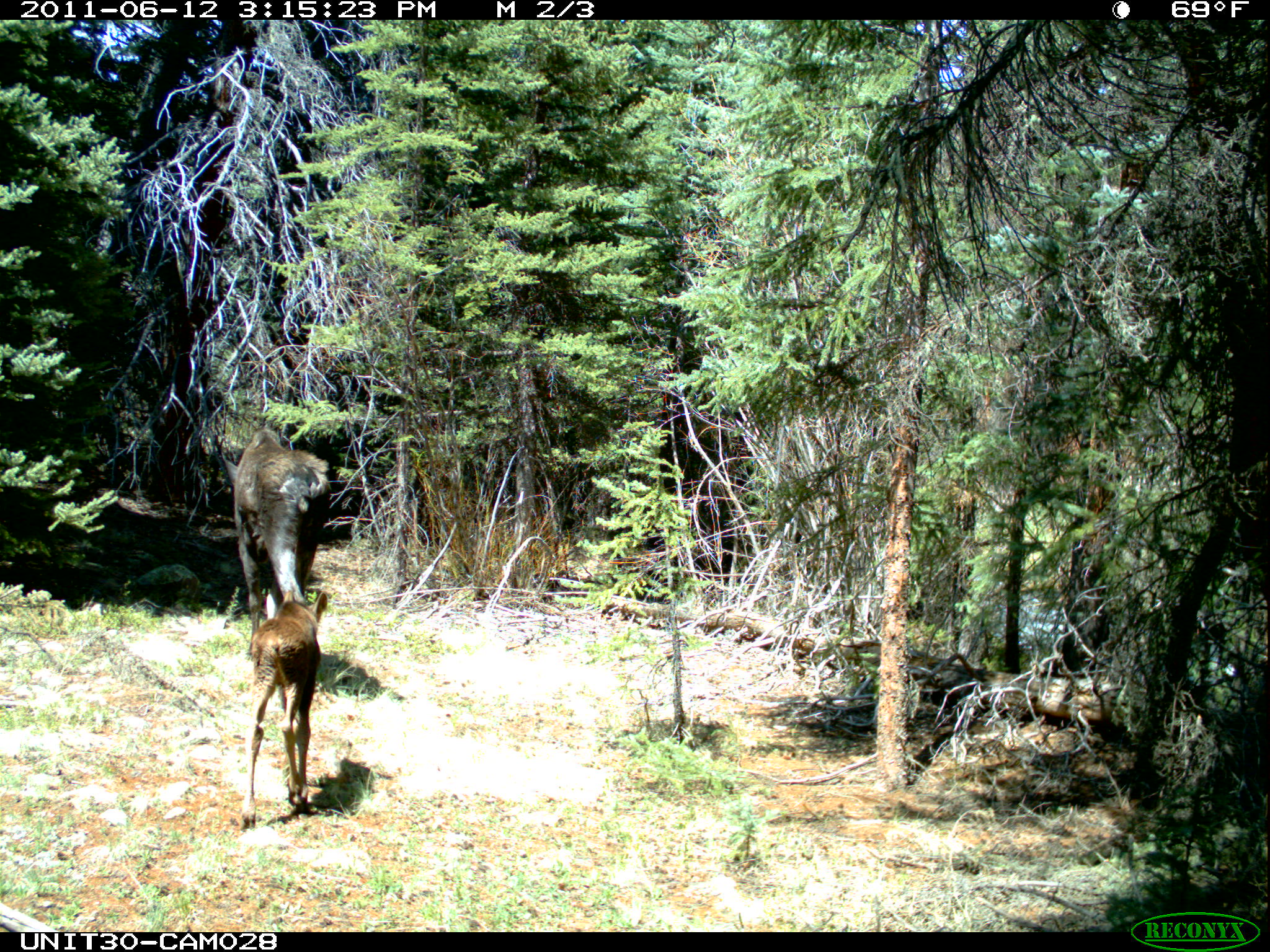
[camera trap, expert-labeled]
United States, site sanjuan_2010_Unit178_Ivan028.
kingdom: Animalia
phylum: Chordata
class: Mammalia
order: Artiodactyla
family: Cervidae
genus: Alces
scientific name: Alces alces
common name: moose